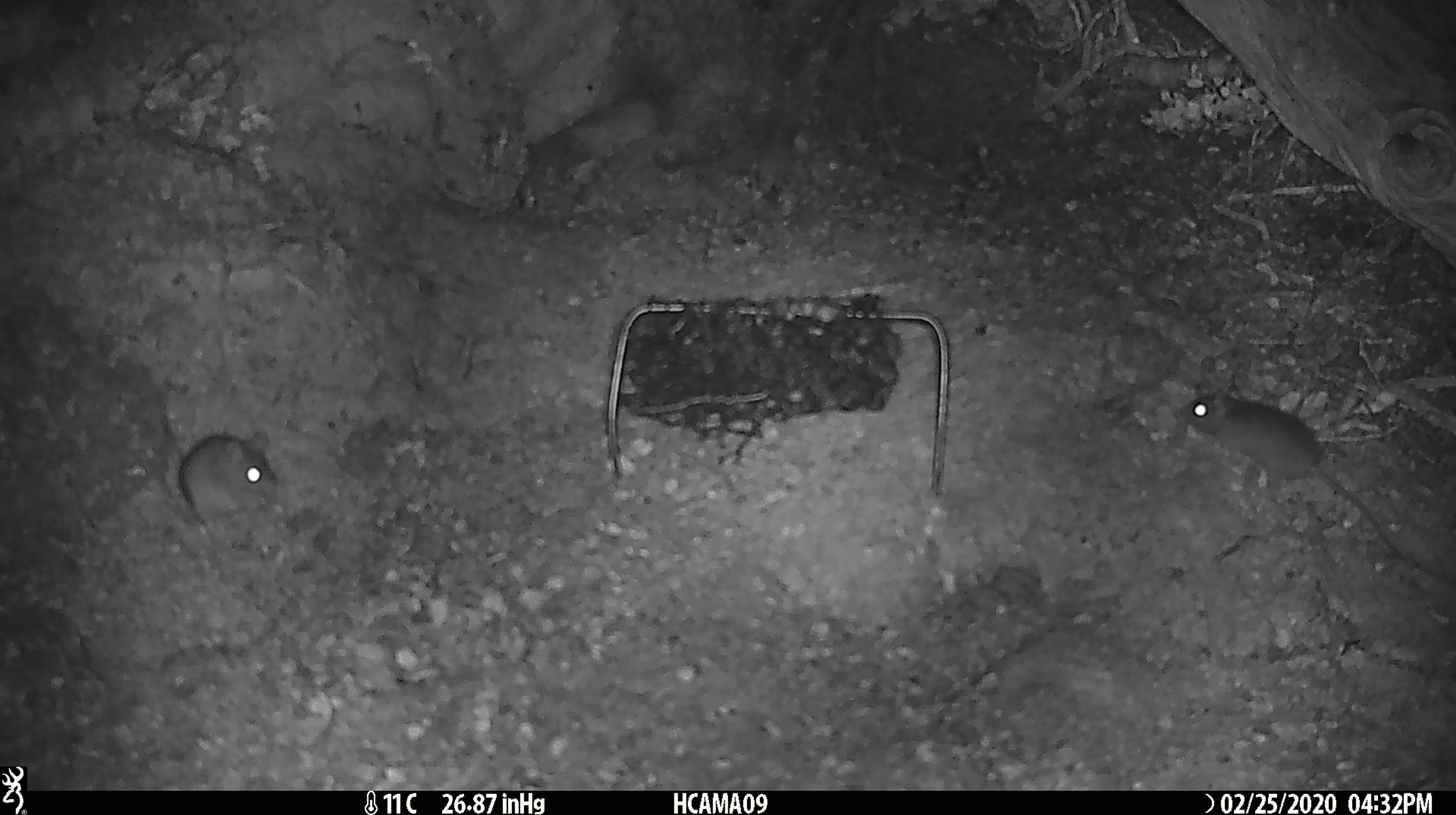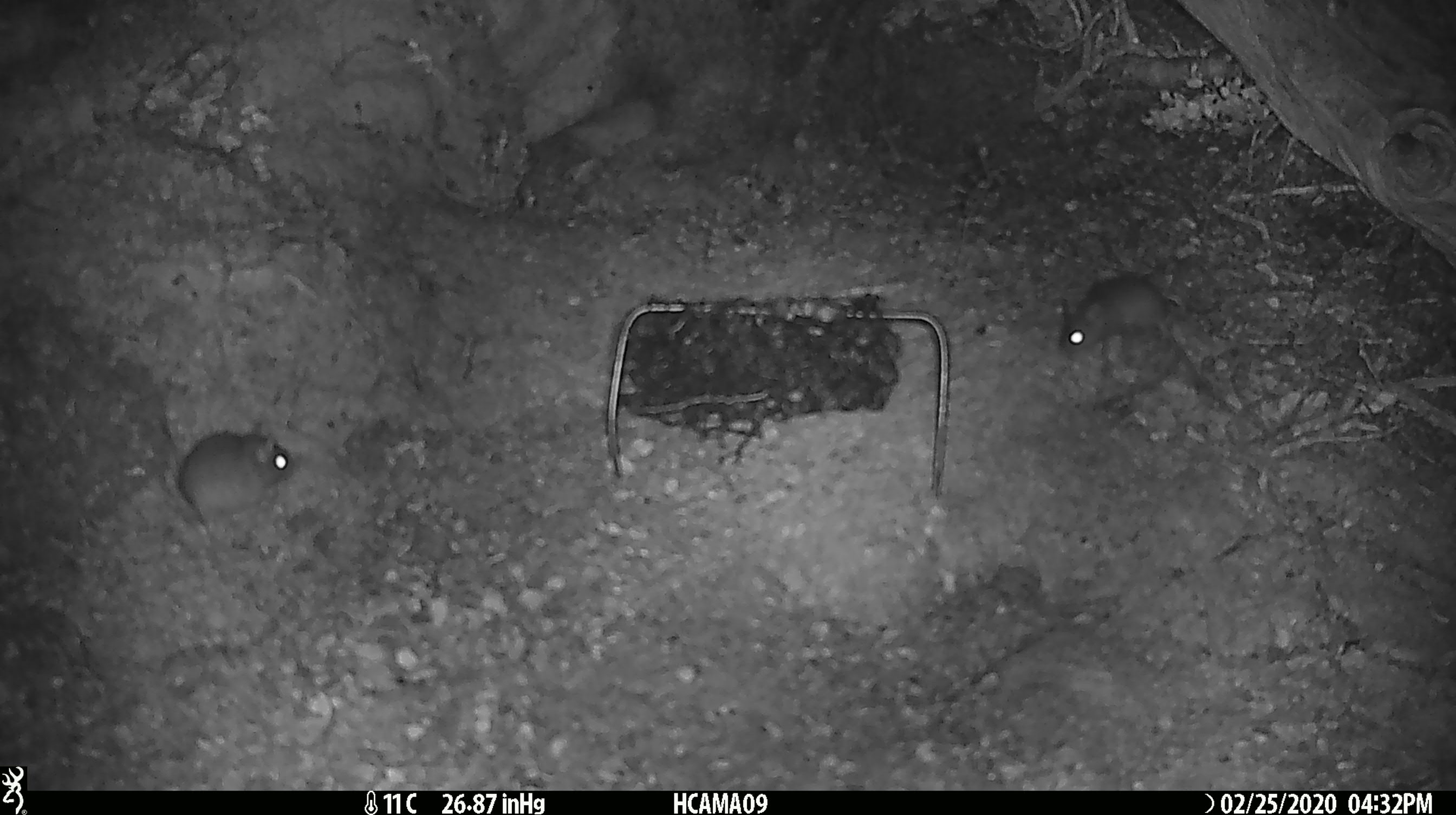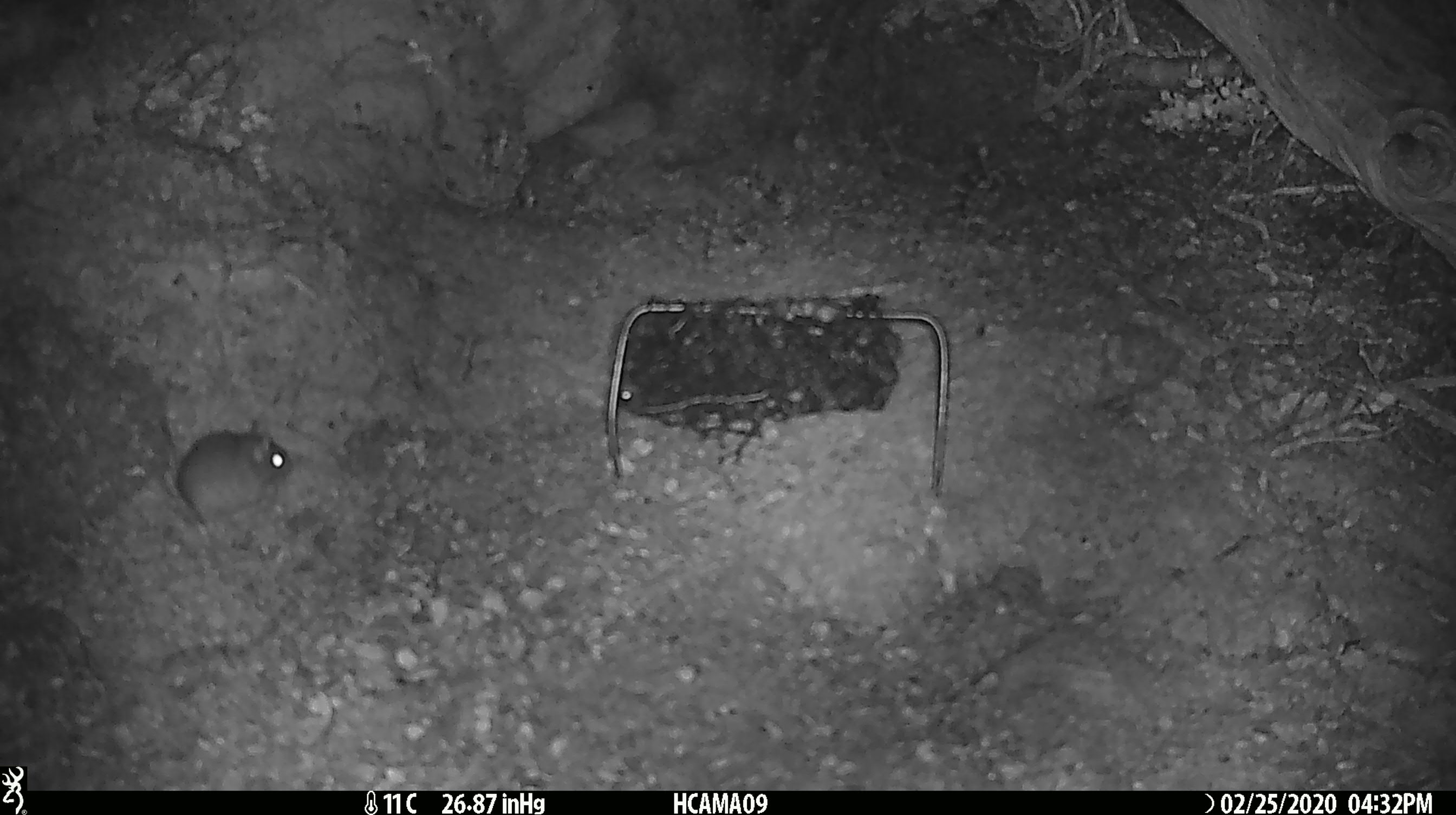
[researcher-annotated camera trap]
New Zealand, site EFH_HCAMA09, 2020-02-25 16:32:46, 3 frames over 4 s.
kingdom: Animalia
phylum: Chordata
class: Mammalia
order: Rodentia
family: Muridae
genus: Mus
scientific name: Mus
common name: mouse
Mouse (Mus).